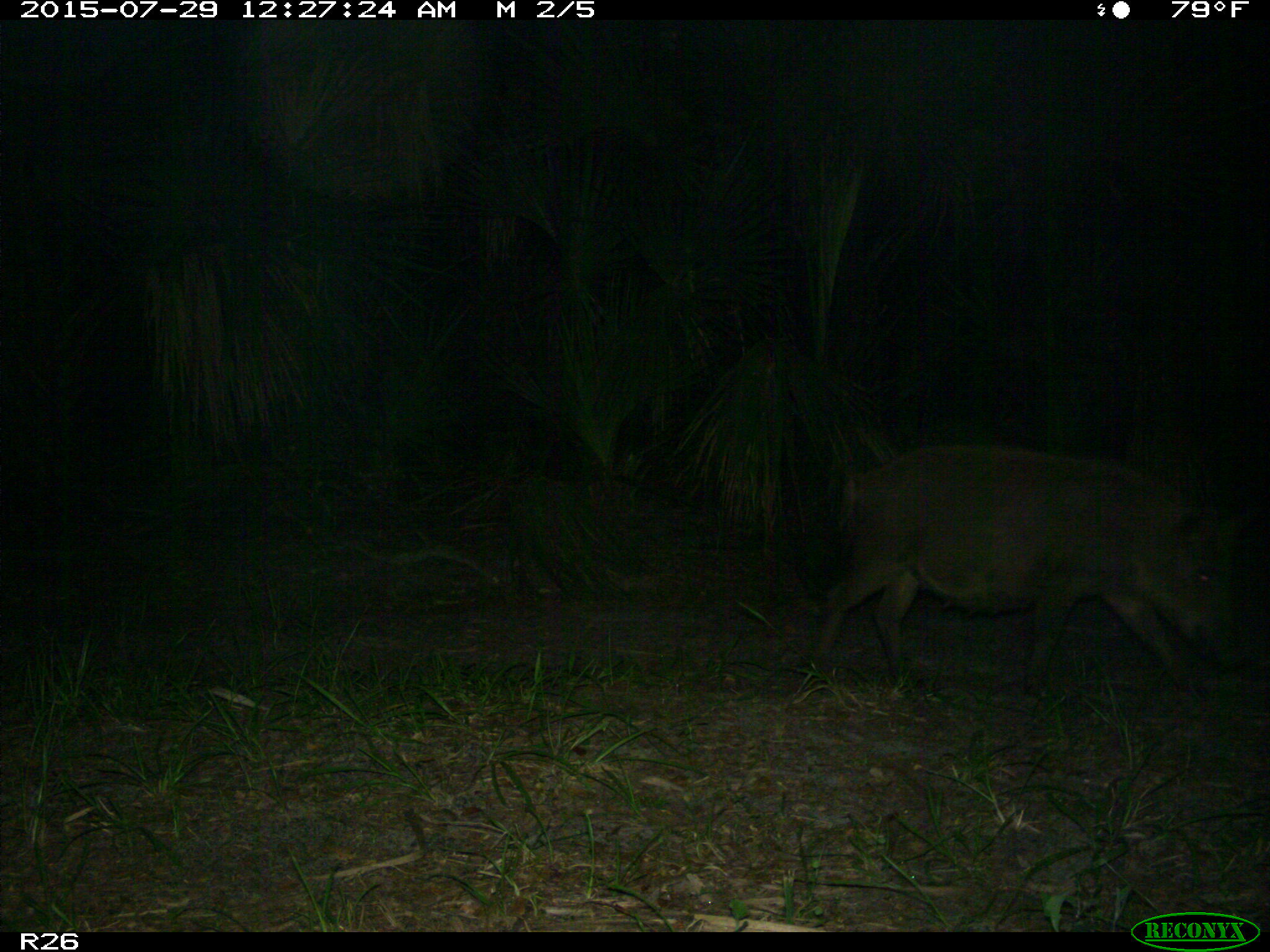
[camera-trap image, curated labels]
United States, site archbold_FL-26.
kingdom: Animalia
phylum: Chordata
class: Mammalia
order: Artiodactyla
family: Suidae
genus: Sus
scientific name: Sus scrofa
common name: wild boar